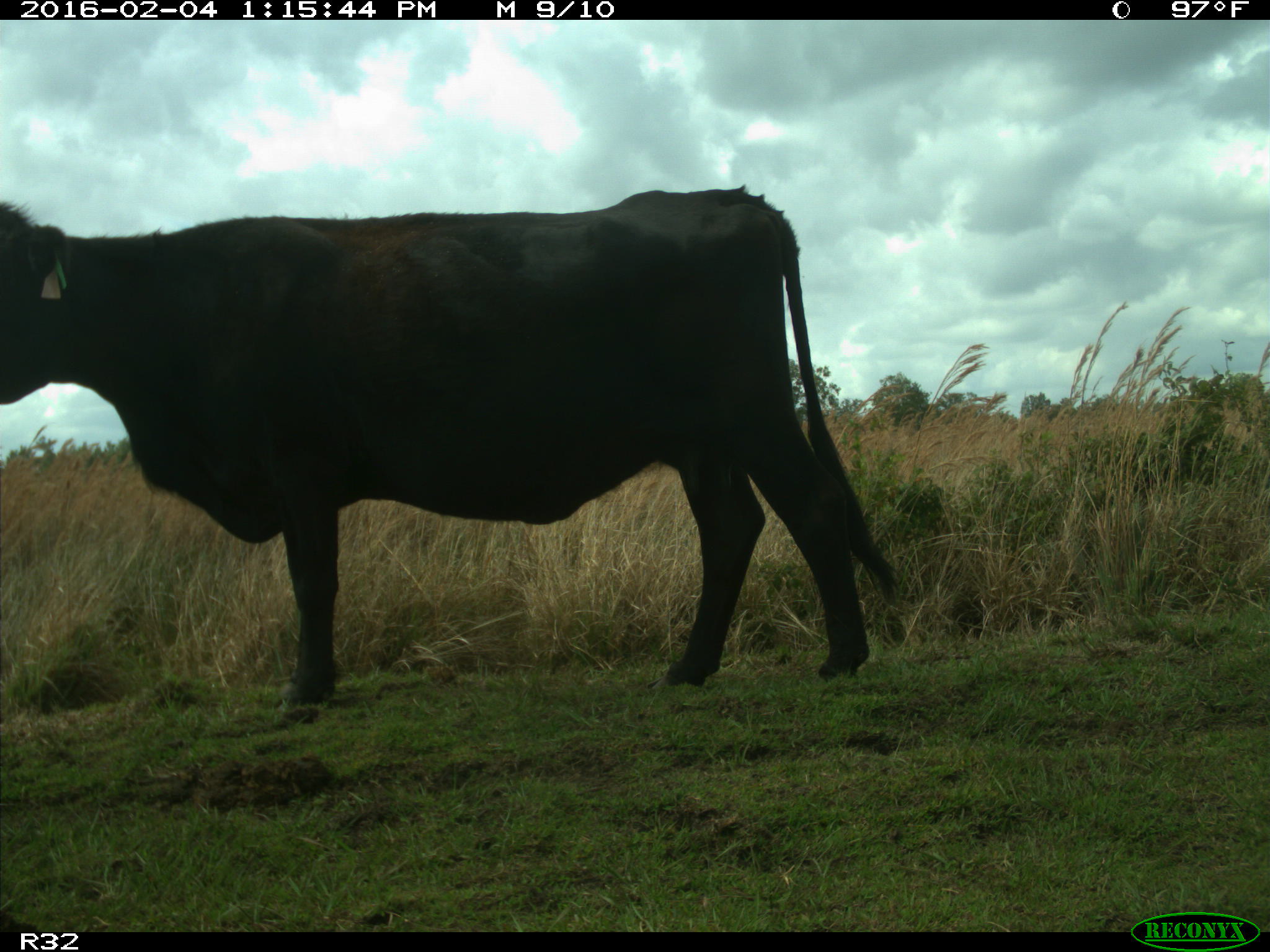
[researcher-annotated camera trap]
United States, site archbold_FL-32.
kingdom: Animalia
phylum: Chordata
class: Mammalia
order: Artiodactyla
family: Bovidae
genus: Bos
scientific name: Bos taurus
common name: domestic cow